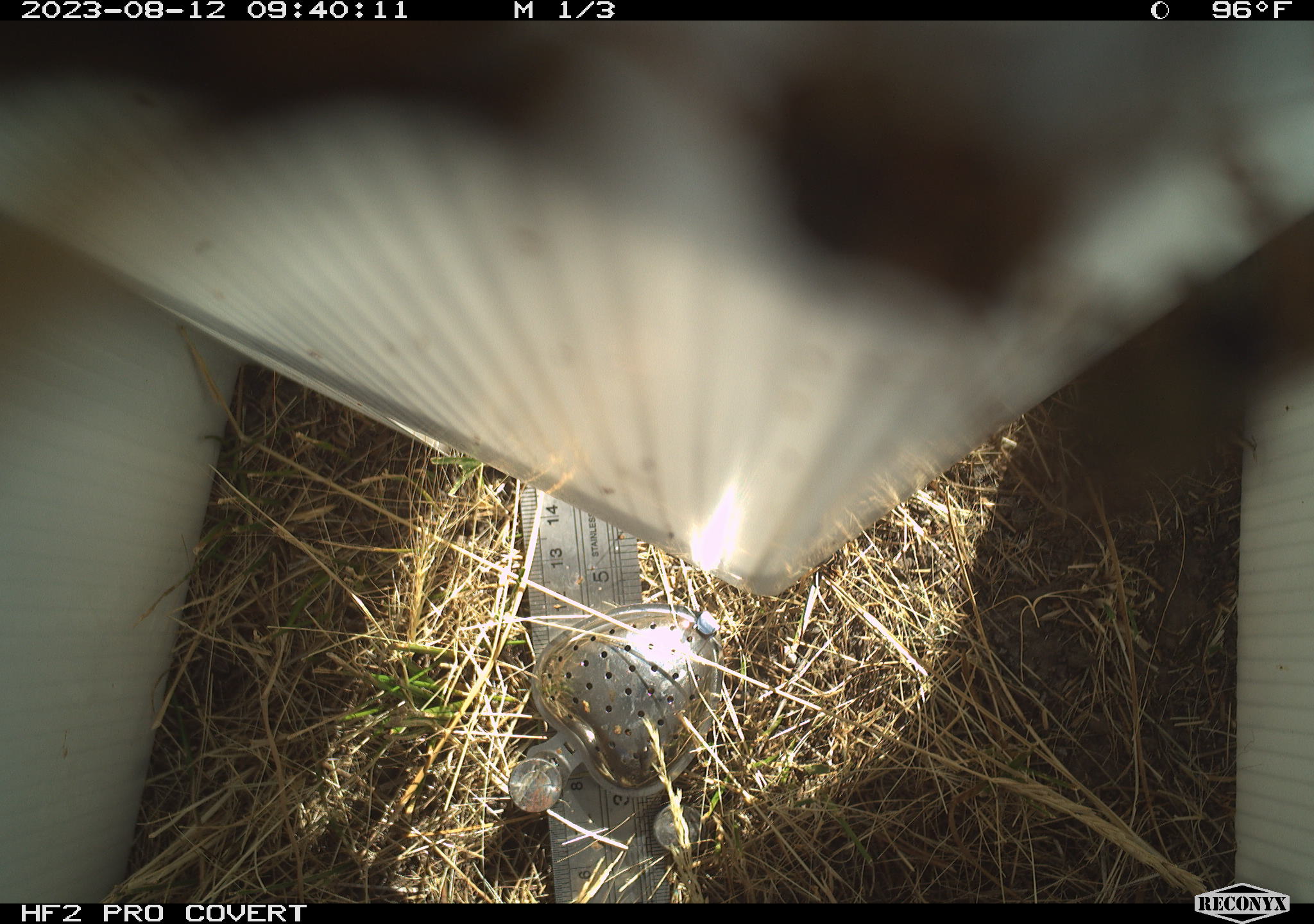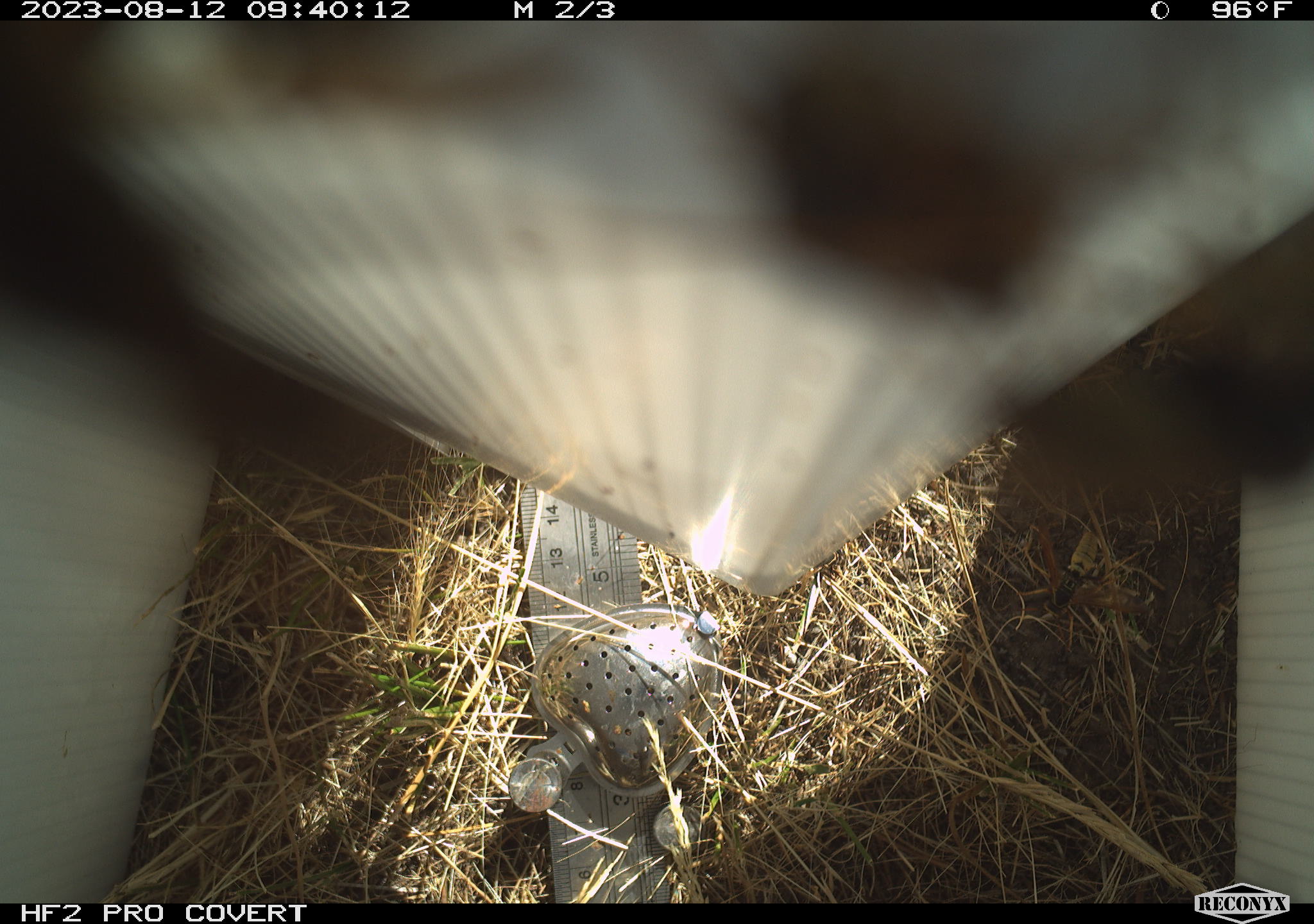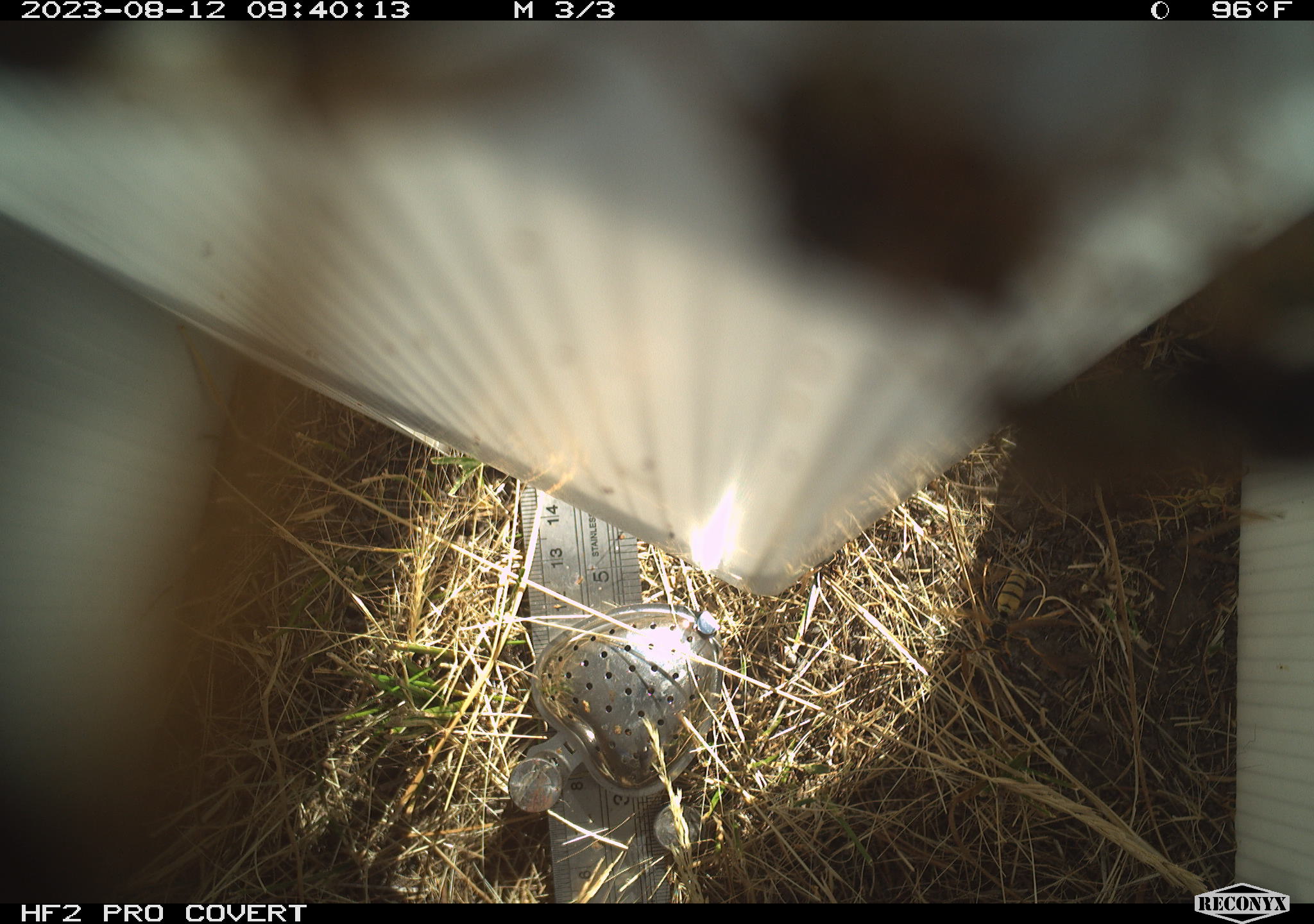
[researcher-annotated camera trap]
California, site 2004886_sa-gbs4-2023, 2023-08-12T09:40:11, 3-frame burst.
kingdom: Animalia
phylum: Arthropoda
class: Insecta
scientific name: Insecta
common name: insect